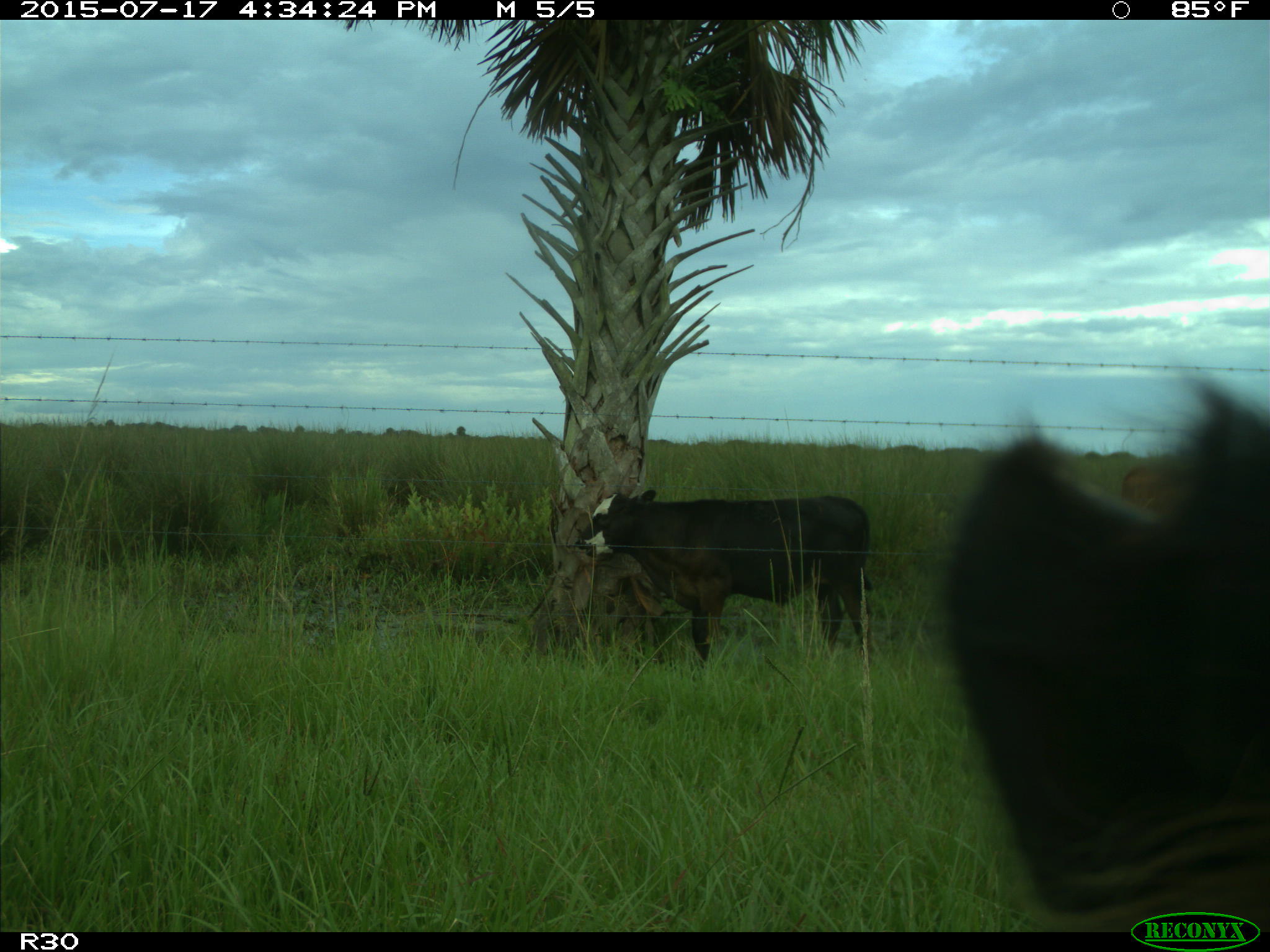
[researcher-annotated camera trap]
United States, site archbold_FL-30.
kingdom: Animalia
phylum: Chordata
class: Mammalia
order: Artiodactyla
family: Bovidae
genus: Bos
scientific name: Bos taurus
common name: domestic cow